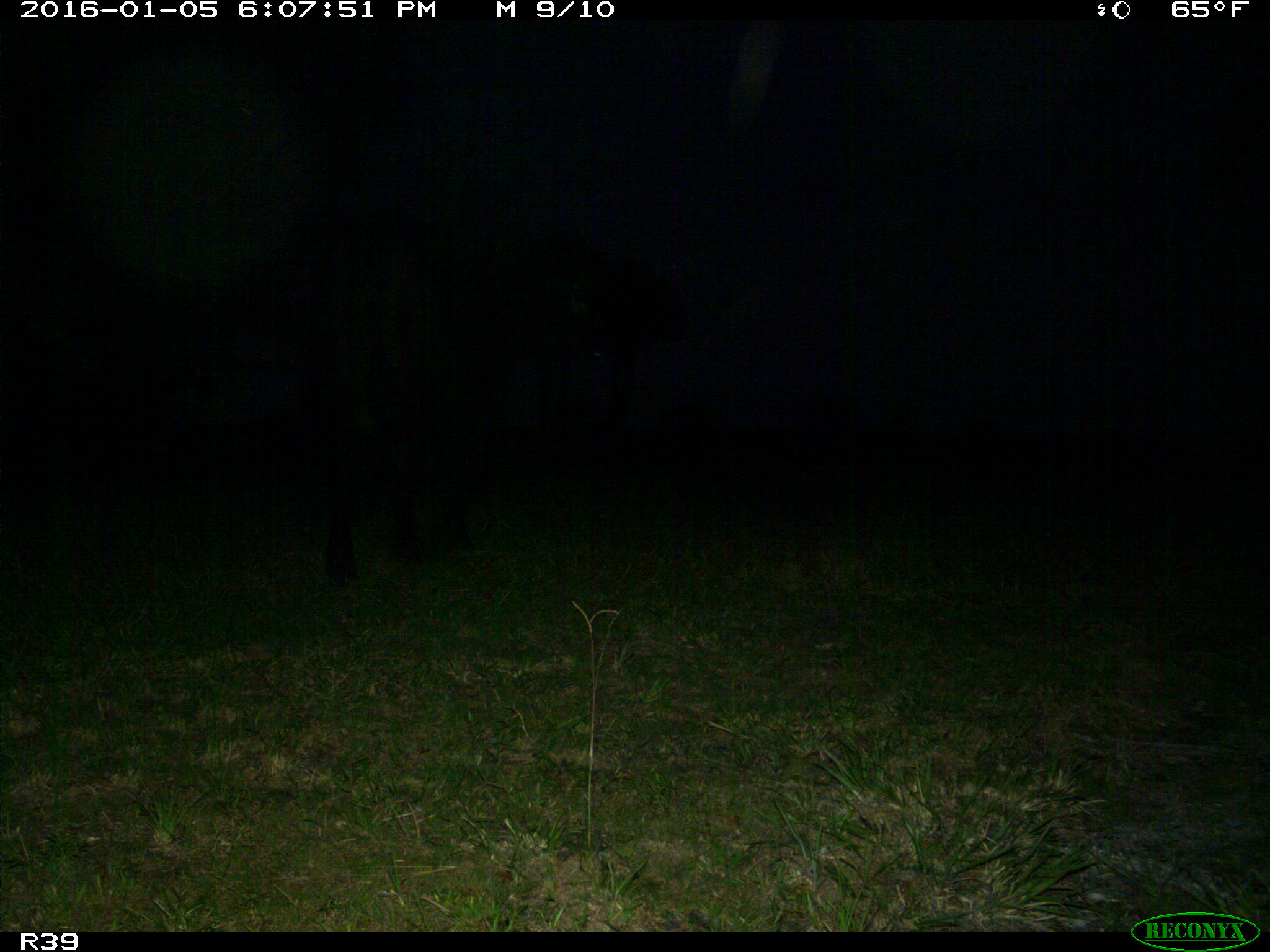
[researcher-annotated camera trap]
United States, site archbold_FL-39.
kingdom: Animalia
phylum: Chordata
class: Mammalia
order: Artiodactyla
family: Bovidae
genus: Bos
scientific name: Bos taurus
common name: domestic cow